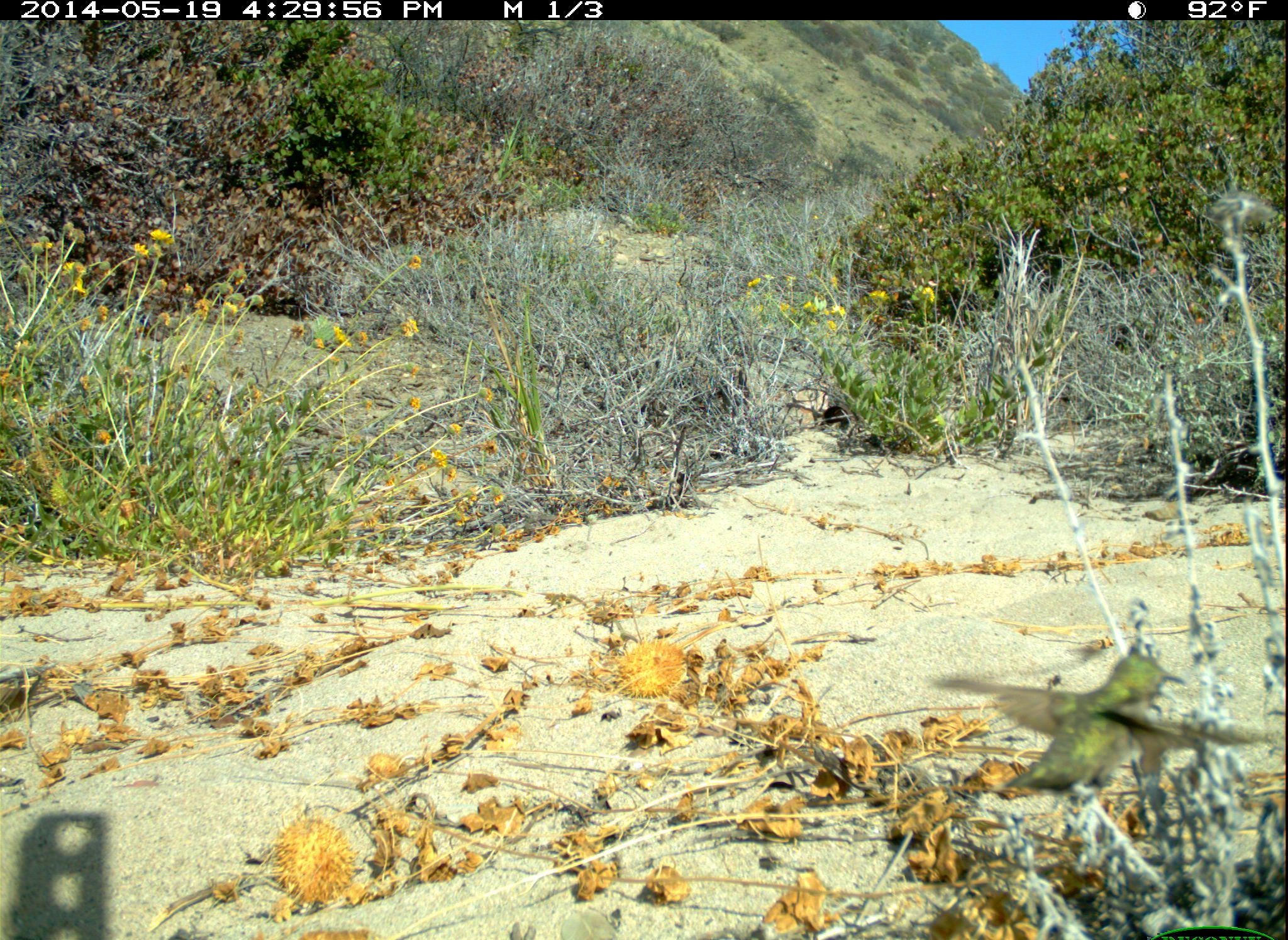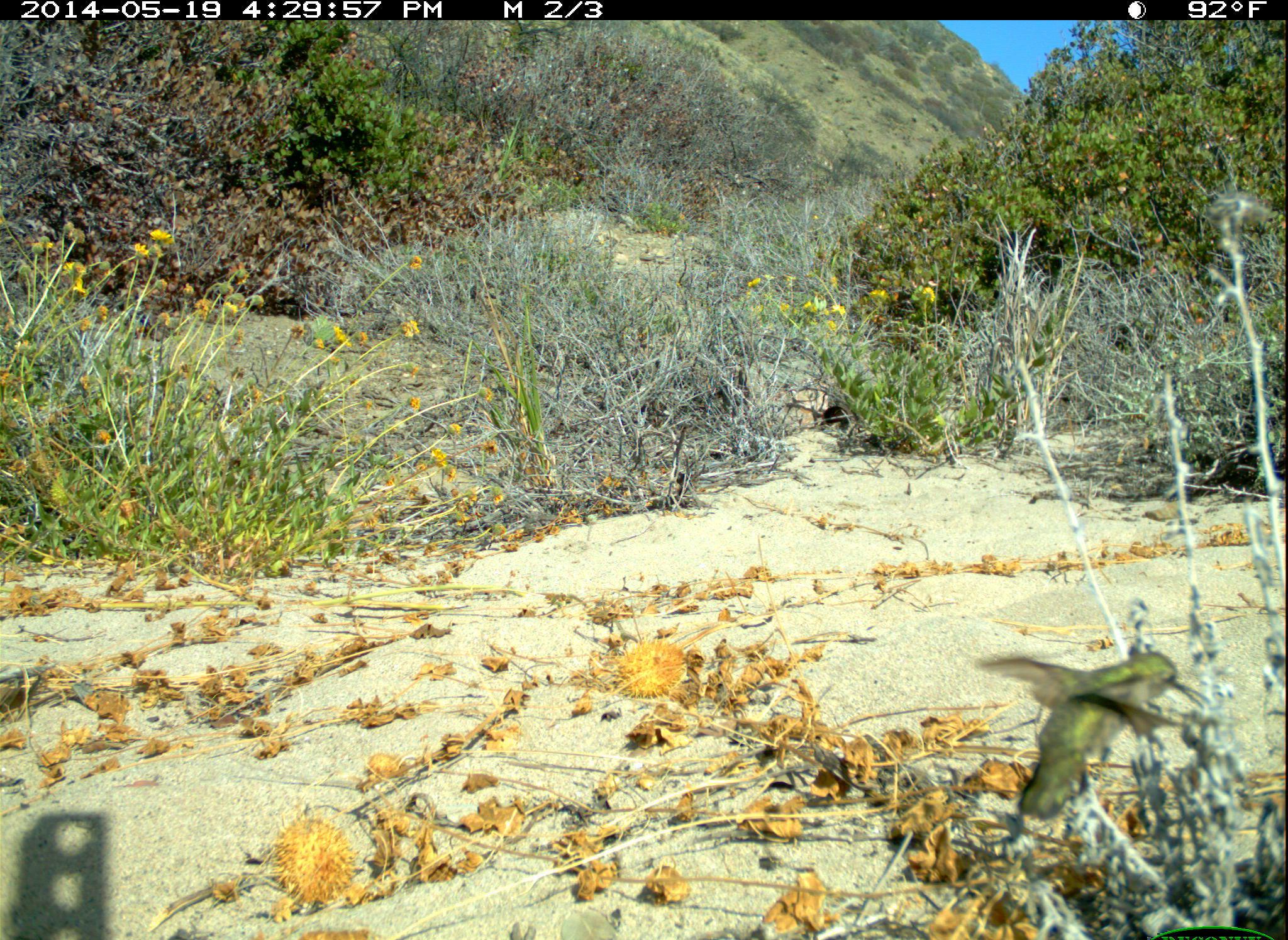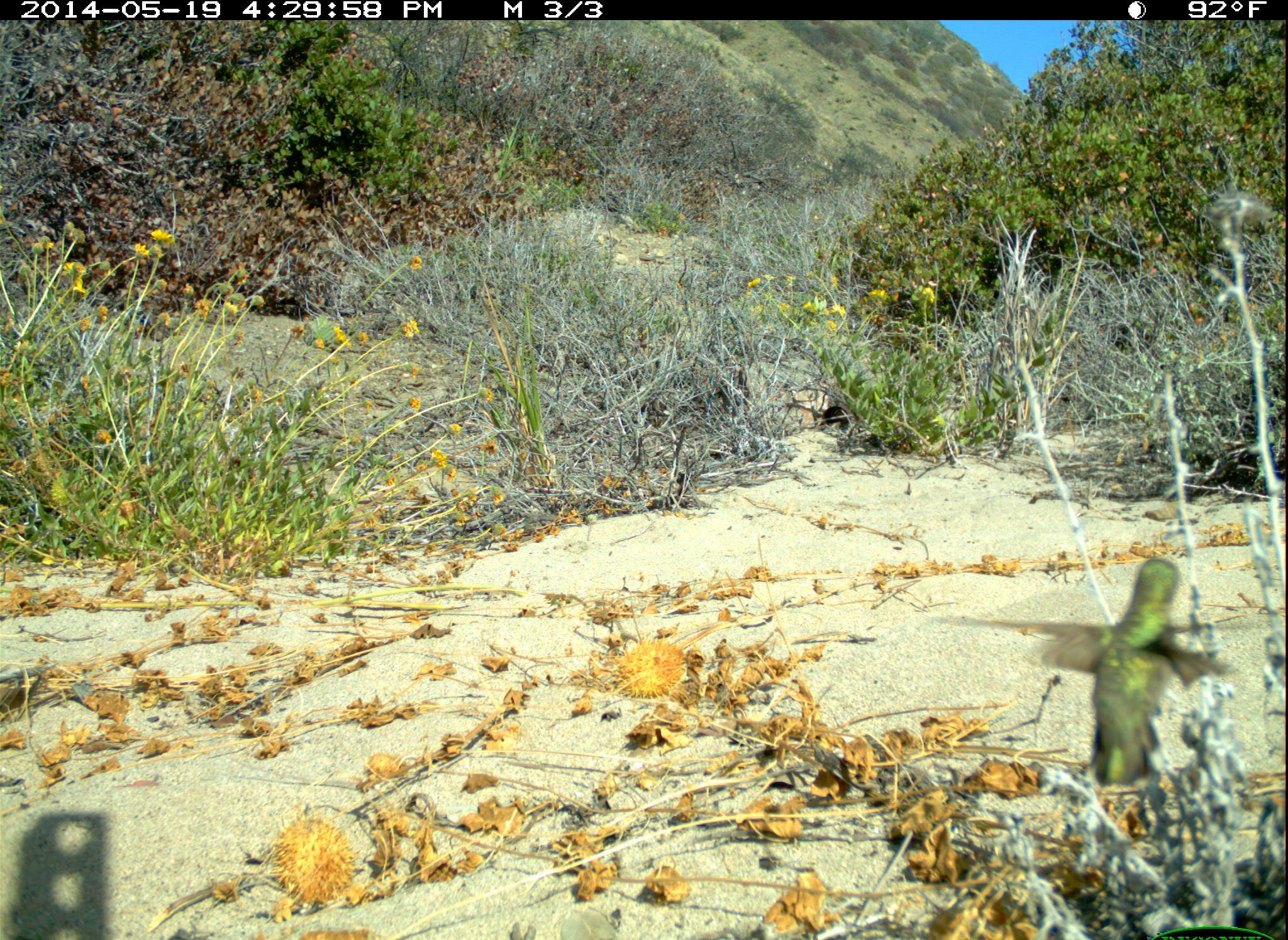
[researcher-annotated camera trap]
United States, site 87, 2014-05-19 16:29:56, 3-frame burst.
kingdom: Animalia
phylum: Chordata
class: Aves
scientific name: Aves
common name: bird